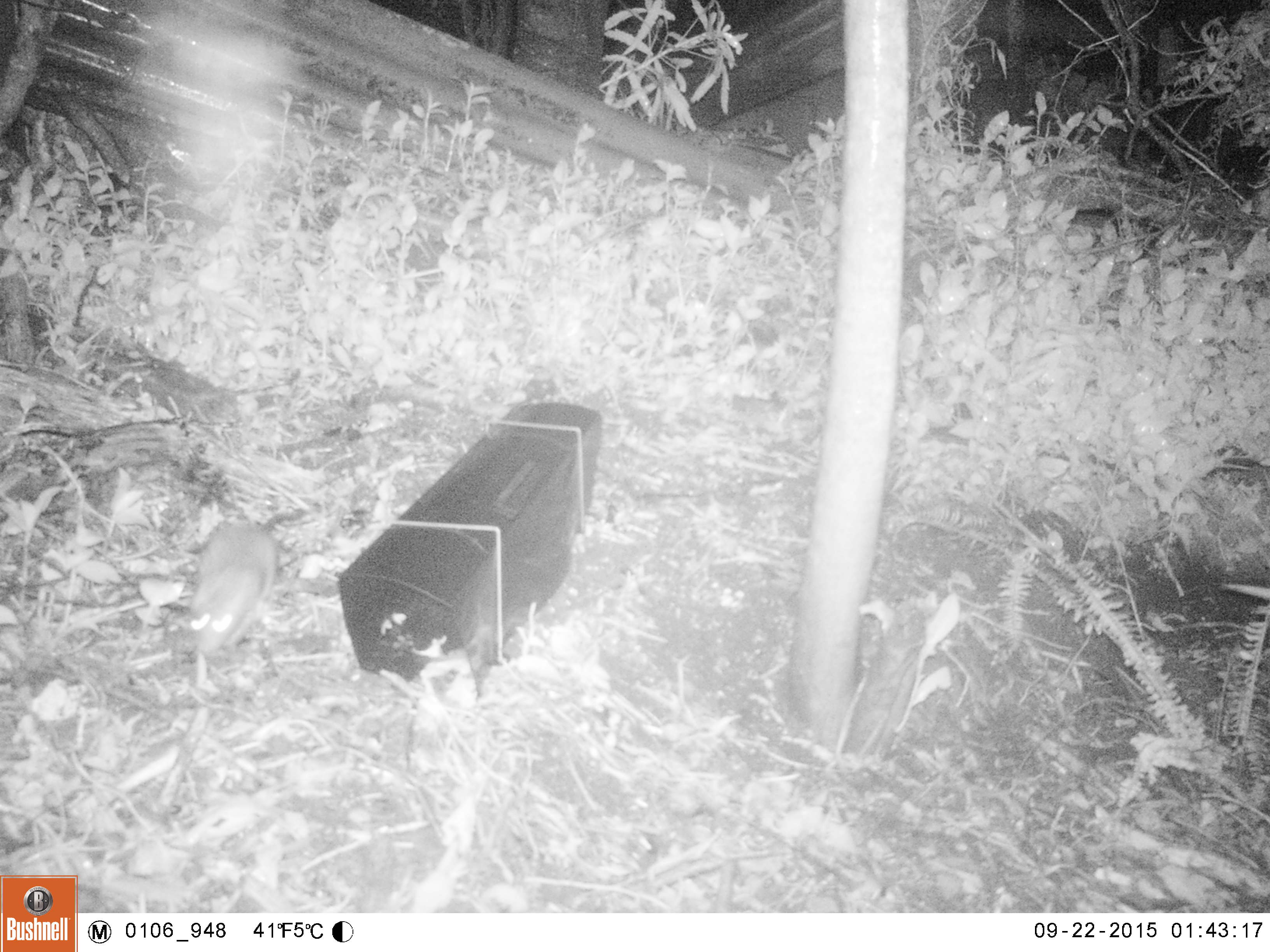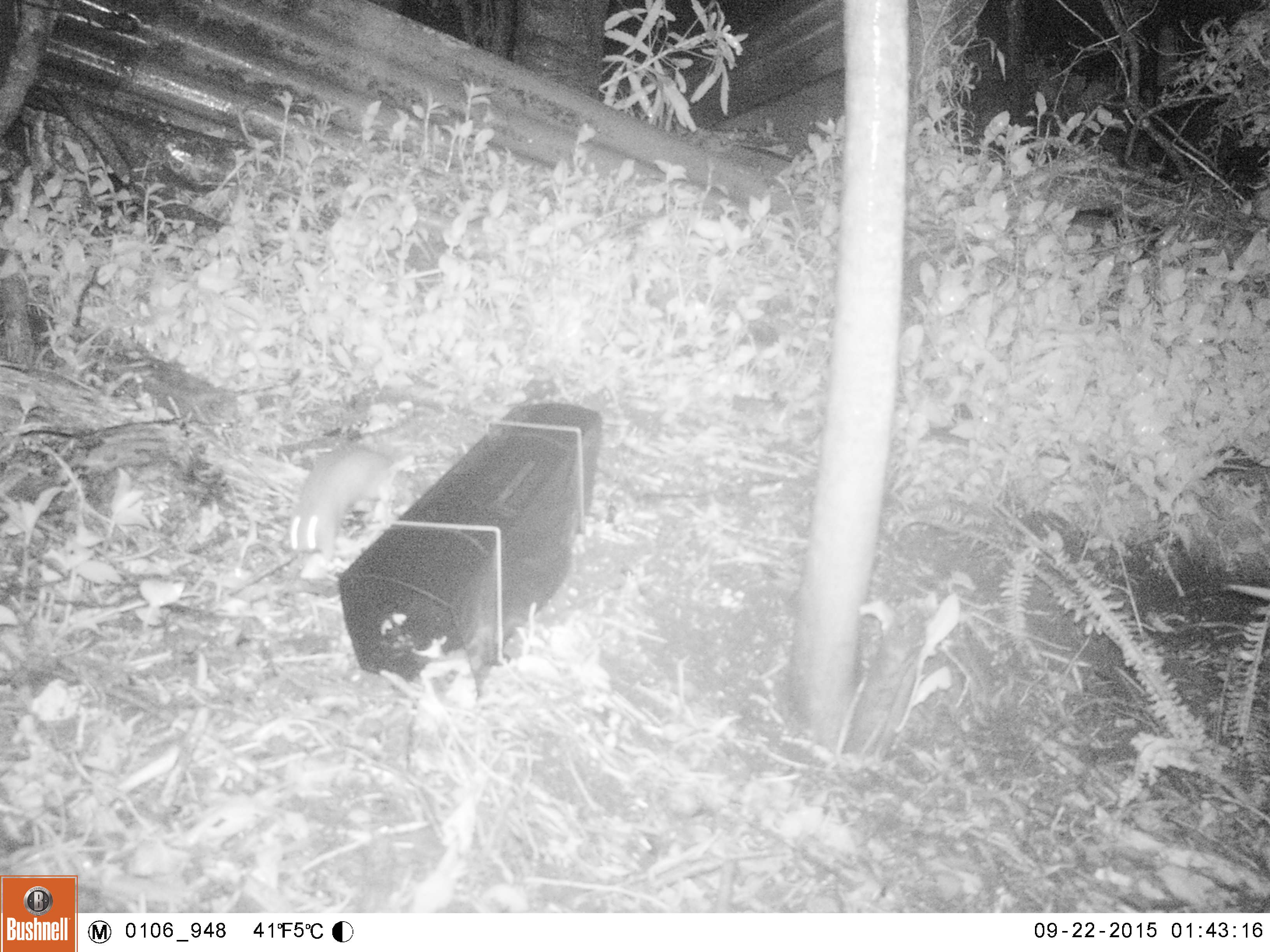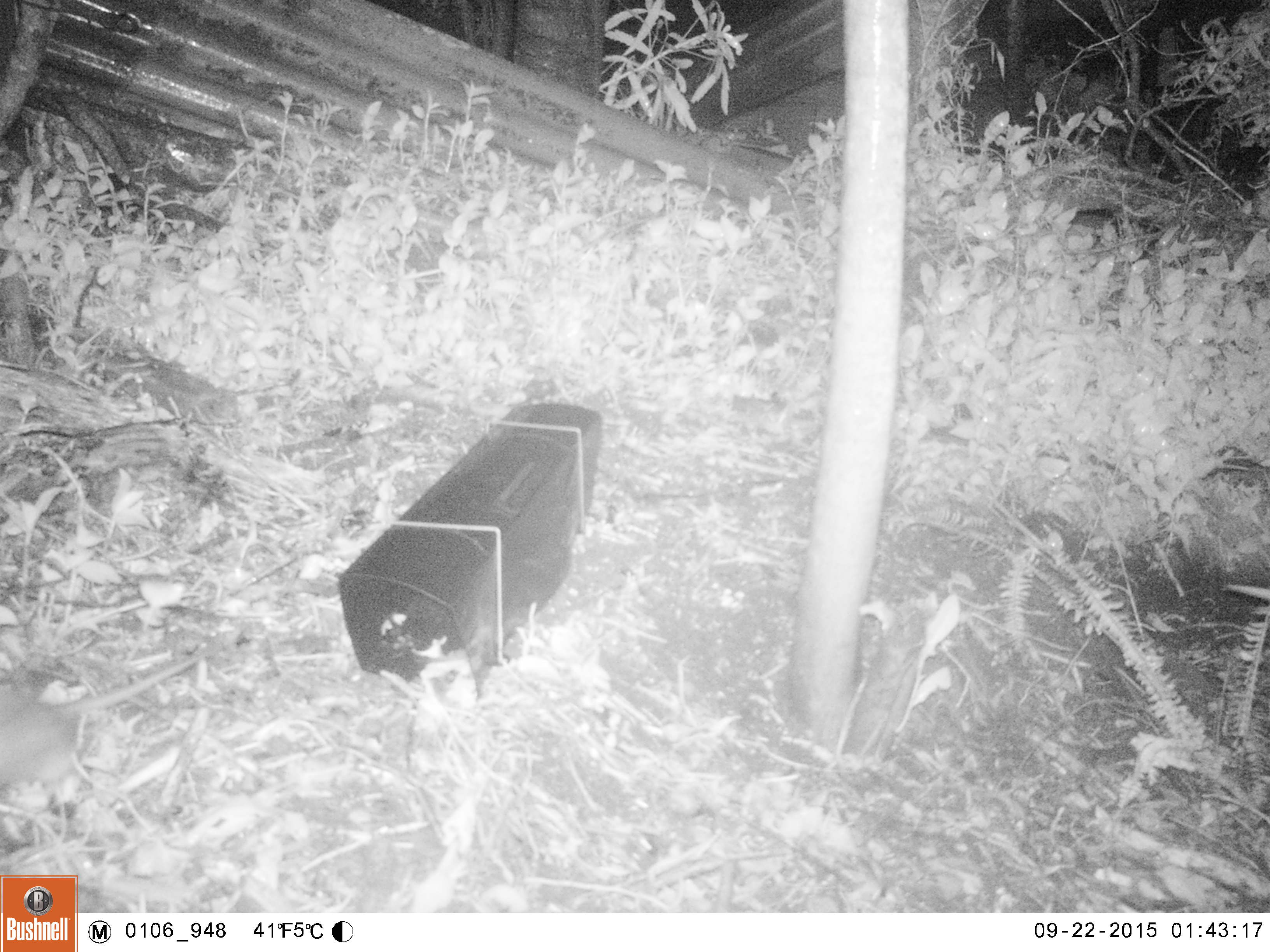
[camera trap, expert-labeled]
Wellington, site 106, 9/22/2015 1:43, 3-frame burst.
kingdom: Animalia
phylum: Chordata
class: Mammalia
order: Rodentia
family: Muridae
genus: Rattus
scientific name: Rattus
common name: rat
Rat (Rattus).